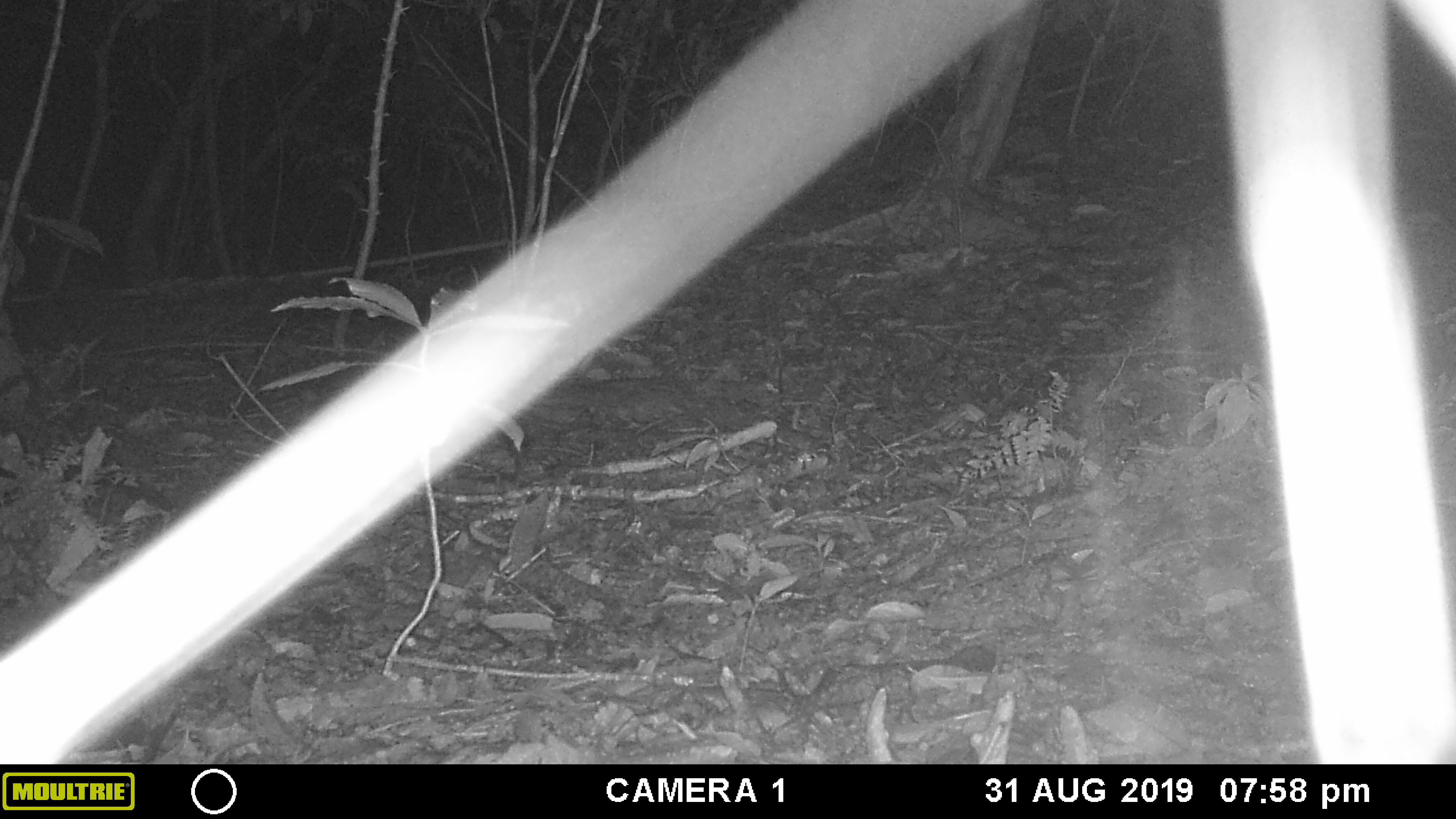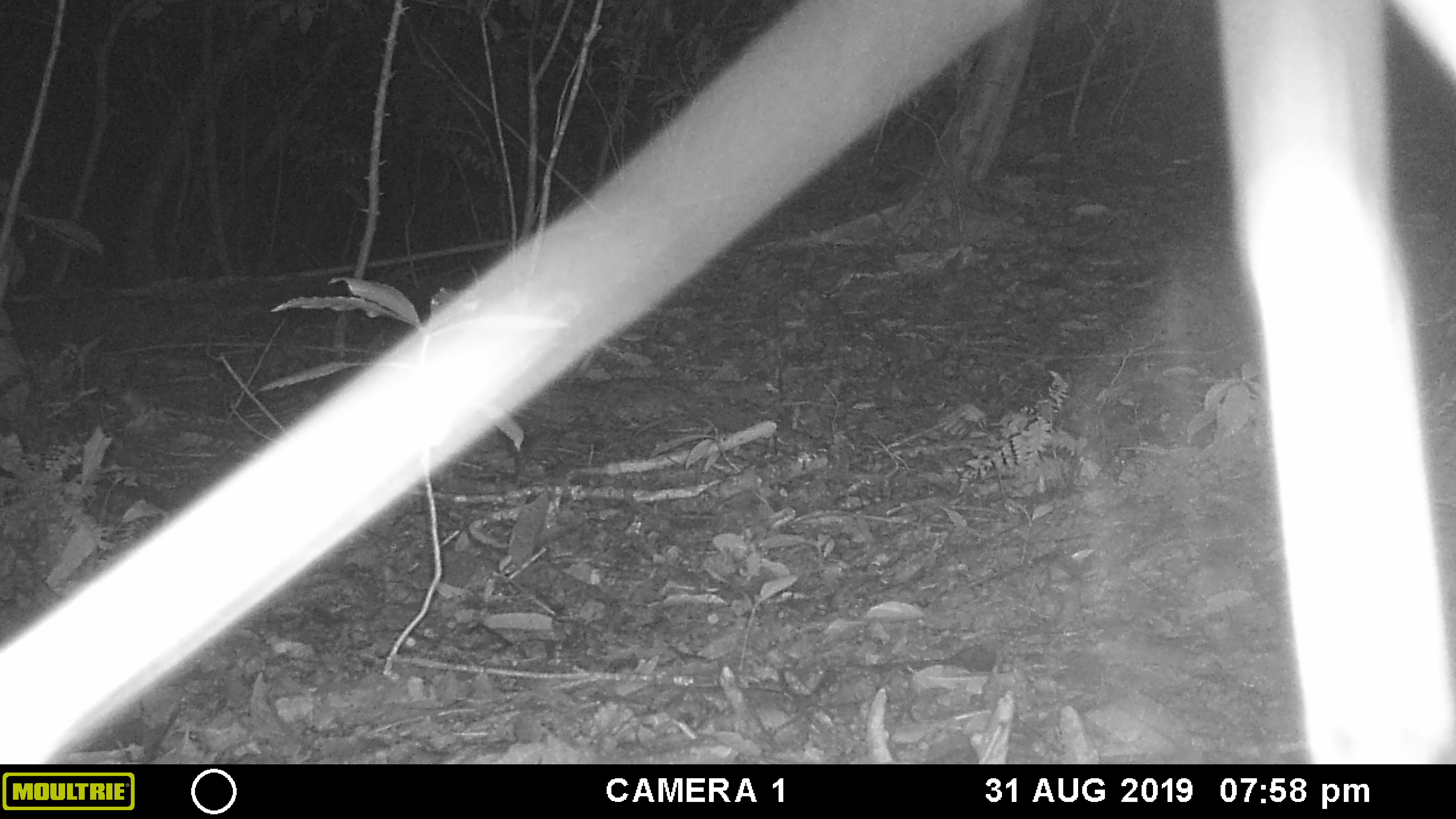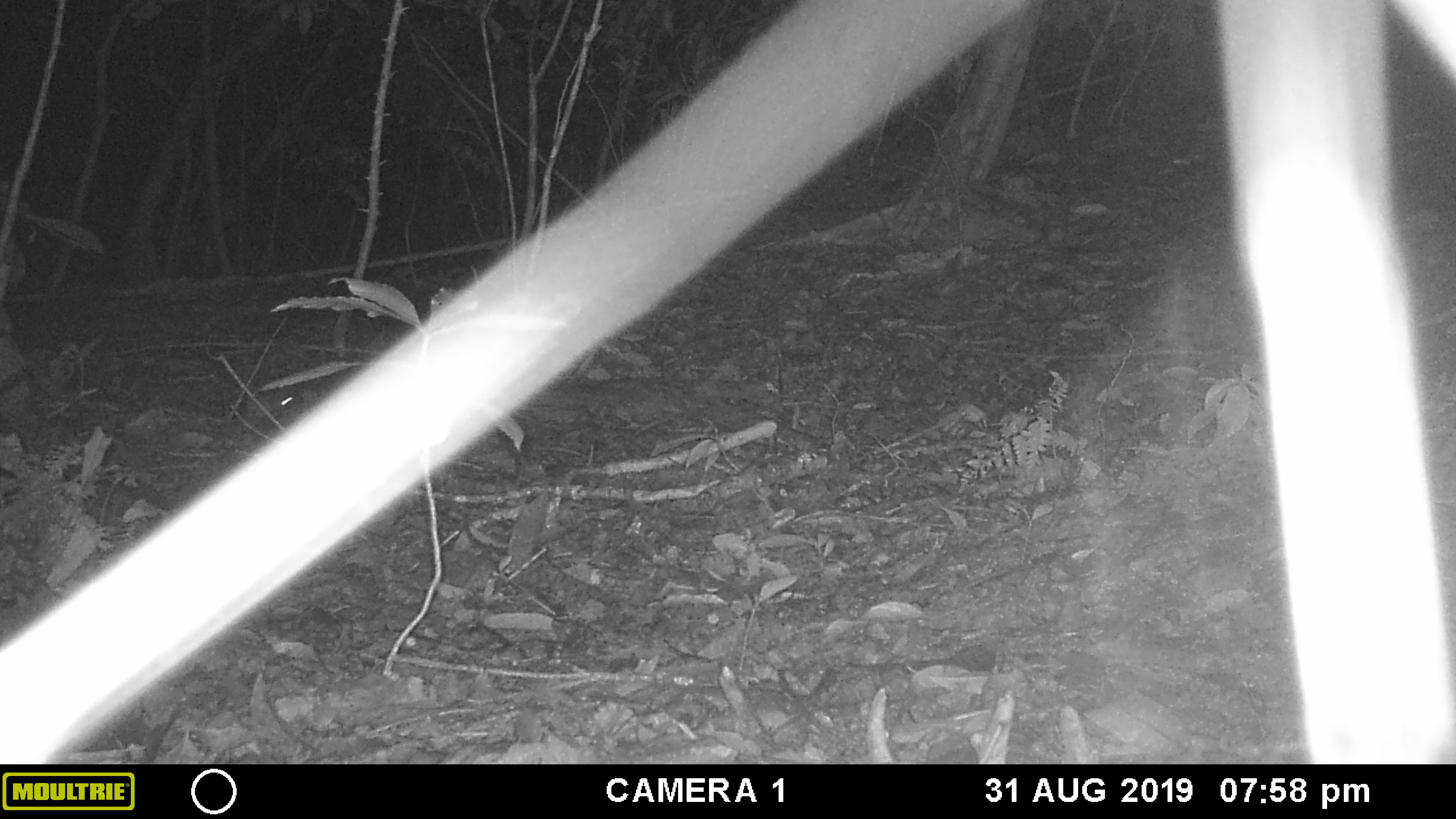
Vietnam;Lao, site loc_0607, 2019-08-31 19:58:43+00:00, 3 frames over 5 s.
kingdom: Animalia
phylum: Chordata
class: Mammalia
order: Rodentia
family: Muridae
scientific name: Muridae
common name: old-world mice and rats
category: unidentified murid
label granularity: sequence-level